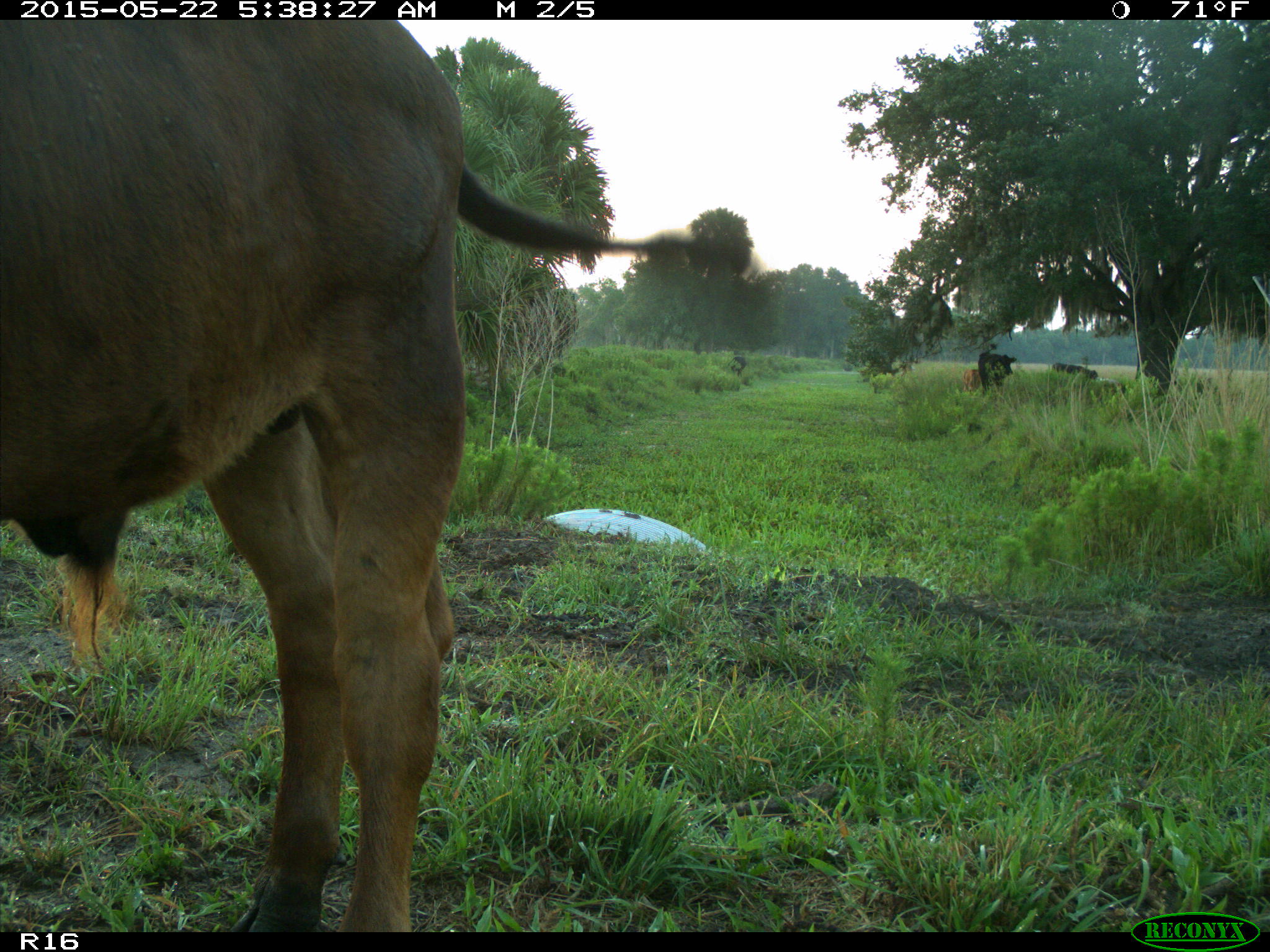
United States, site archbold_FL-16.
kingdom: Animalia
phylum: Chordata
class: Mammalia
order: Artiodactyla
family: Bovidae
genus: Bos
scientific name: Bos taurus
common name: domestic cow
Bos taurus (domestic cow).